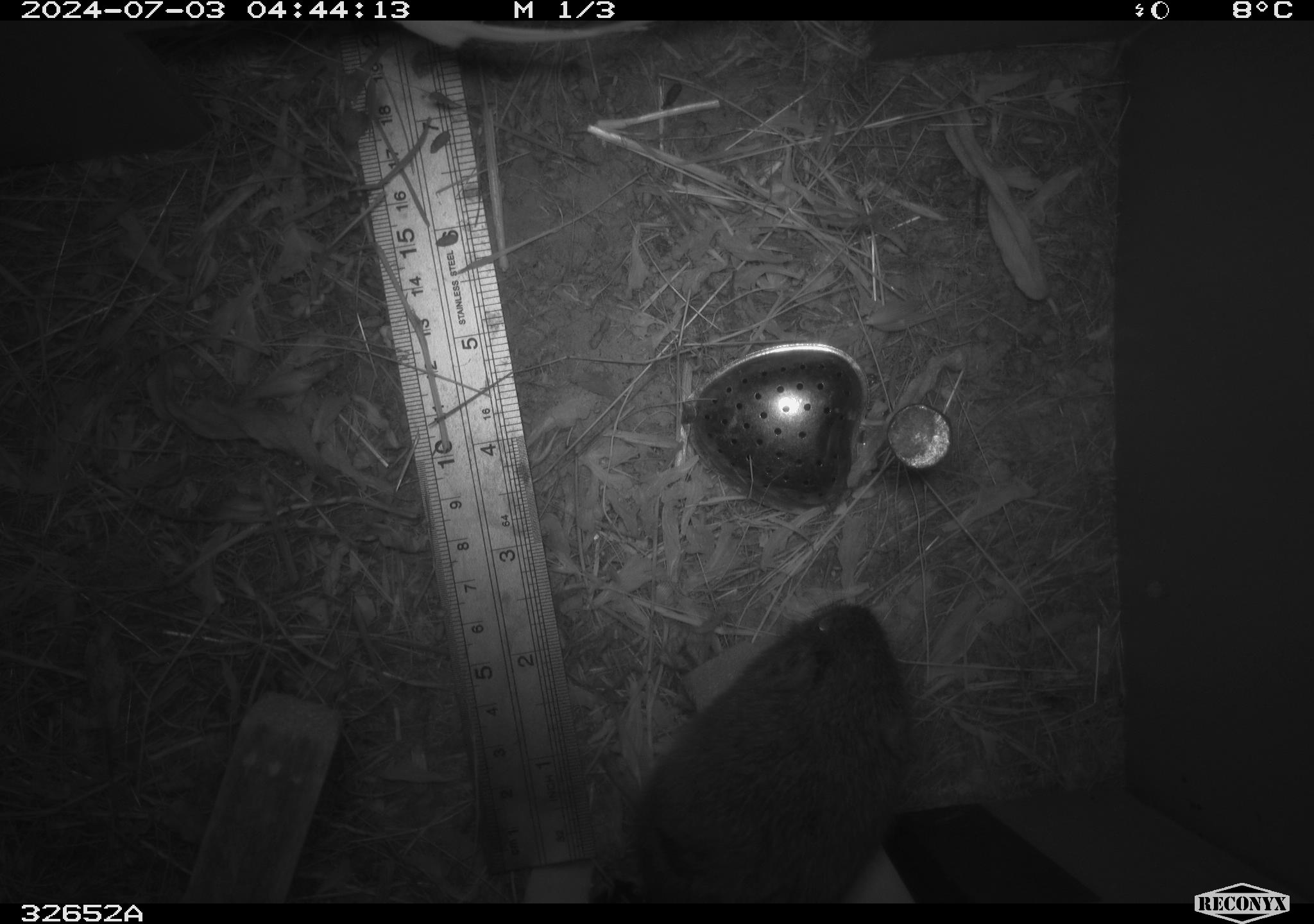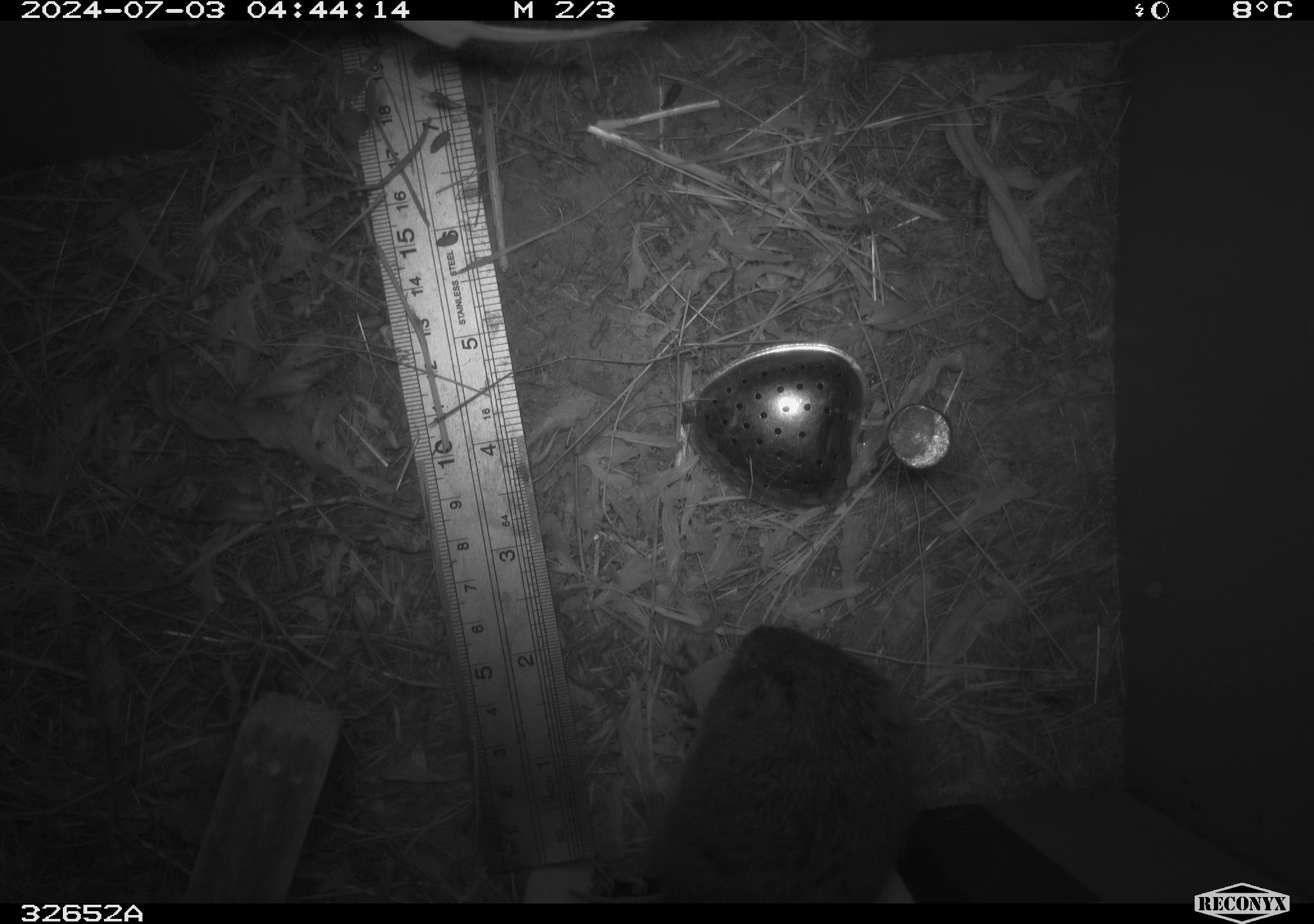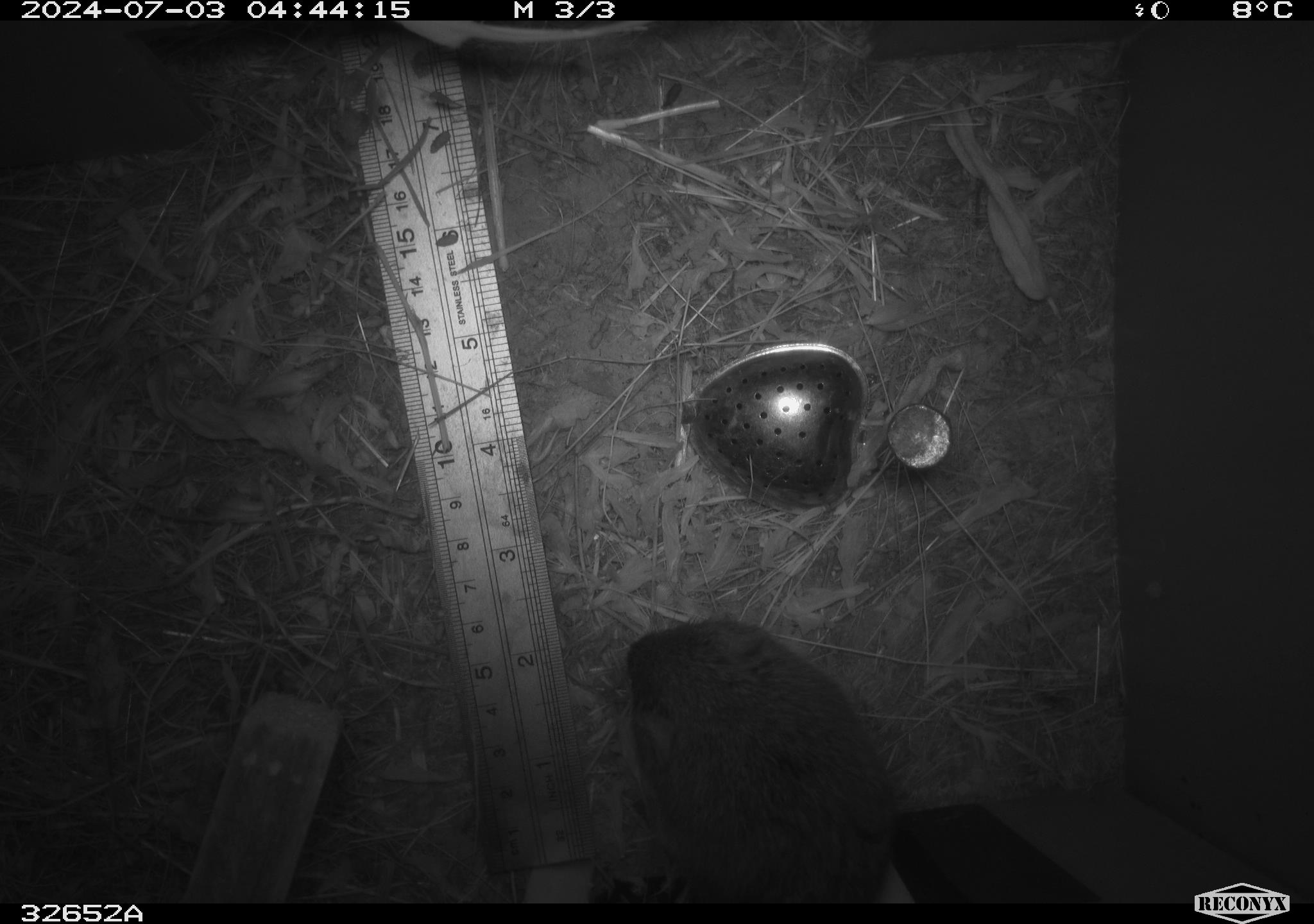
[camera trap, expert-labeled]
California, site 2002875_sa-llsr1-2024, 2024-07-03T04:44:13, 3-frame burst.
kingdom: Animalia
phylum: Chordata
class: Mammalia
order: Rodentia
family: Cricetidae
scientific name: Arvicolinae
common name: voles, lemmings, and muskrats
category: arvicolinae subfamily